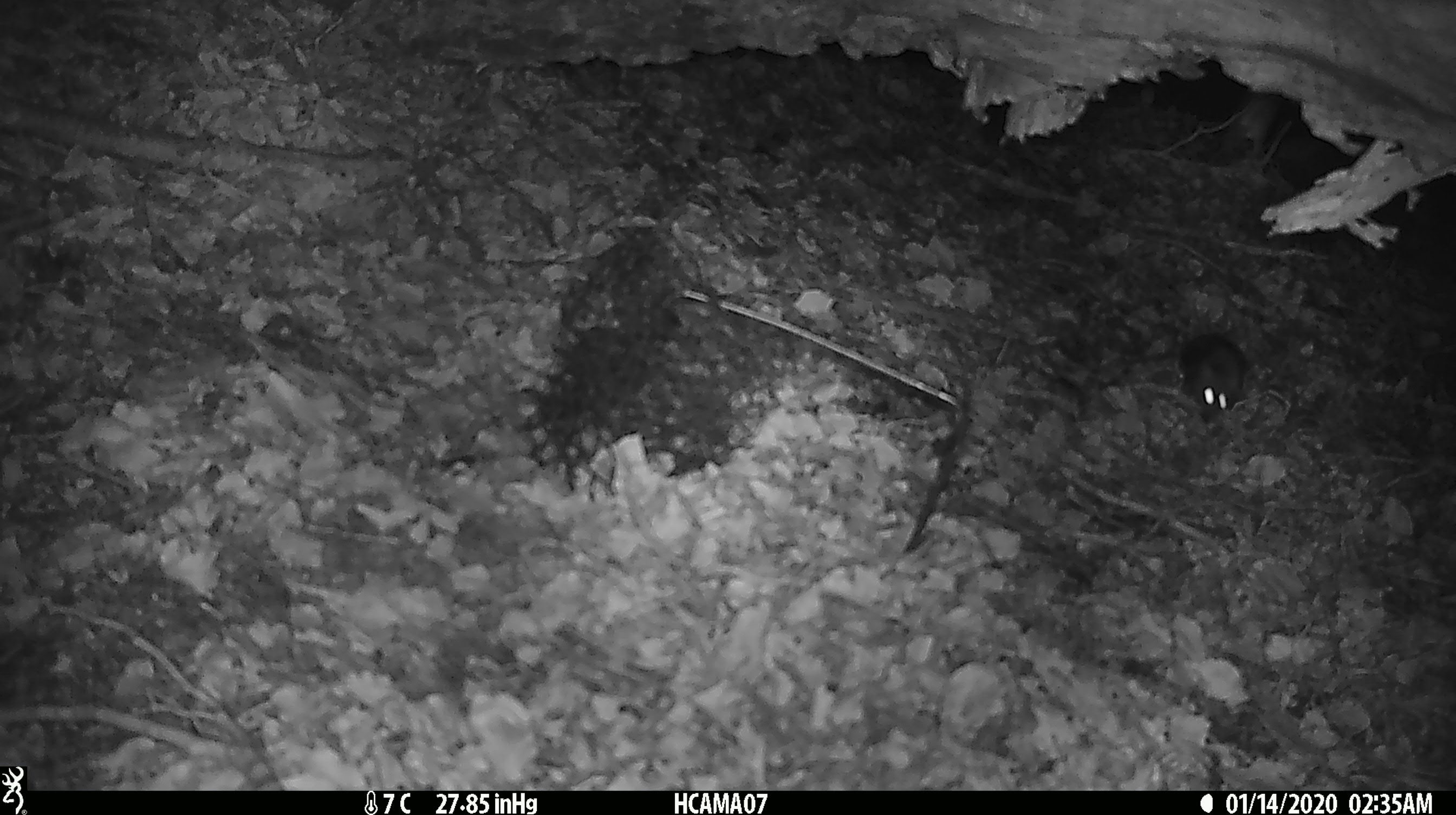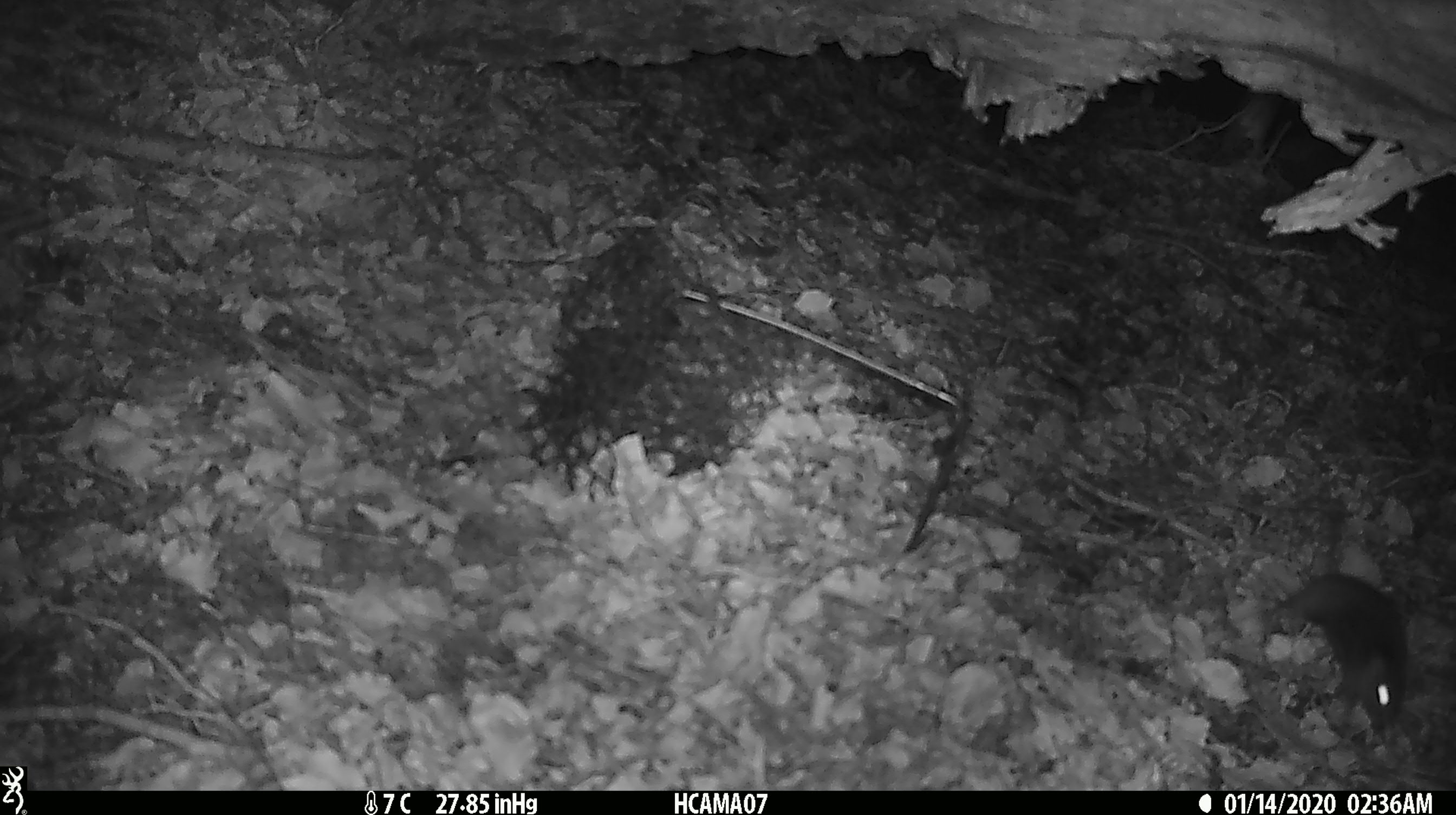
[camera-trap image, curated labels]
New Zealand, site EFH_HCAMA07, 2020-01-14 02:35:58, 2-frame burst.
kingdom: Animalia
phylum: Chordata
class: Mammalia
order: Rodentia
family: Muridae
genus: Mus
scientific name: Mus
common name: mouse